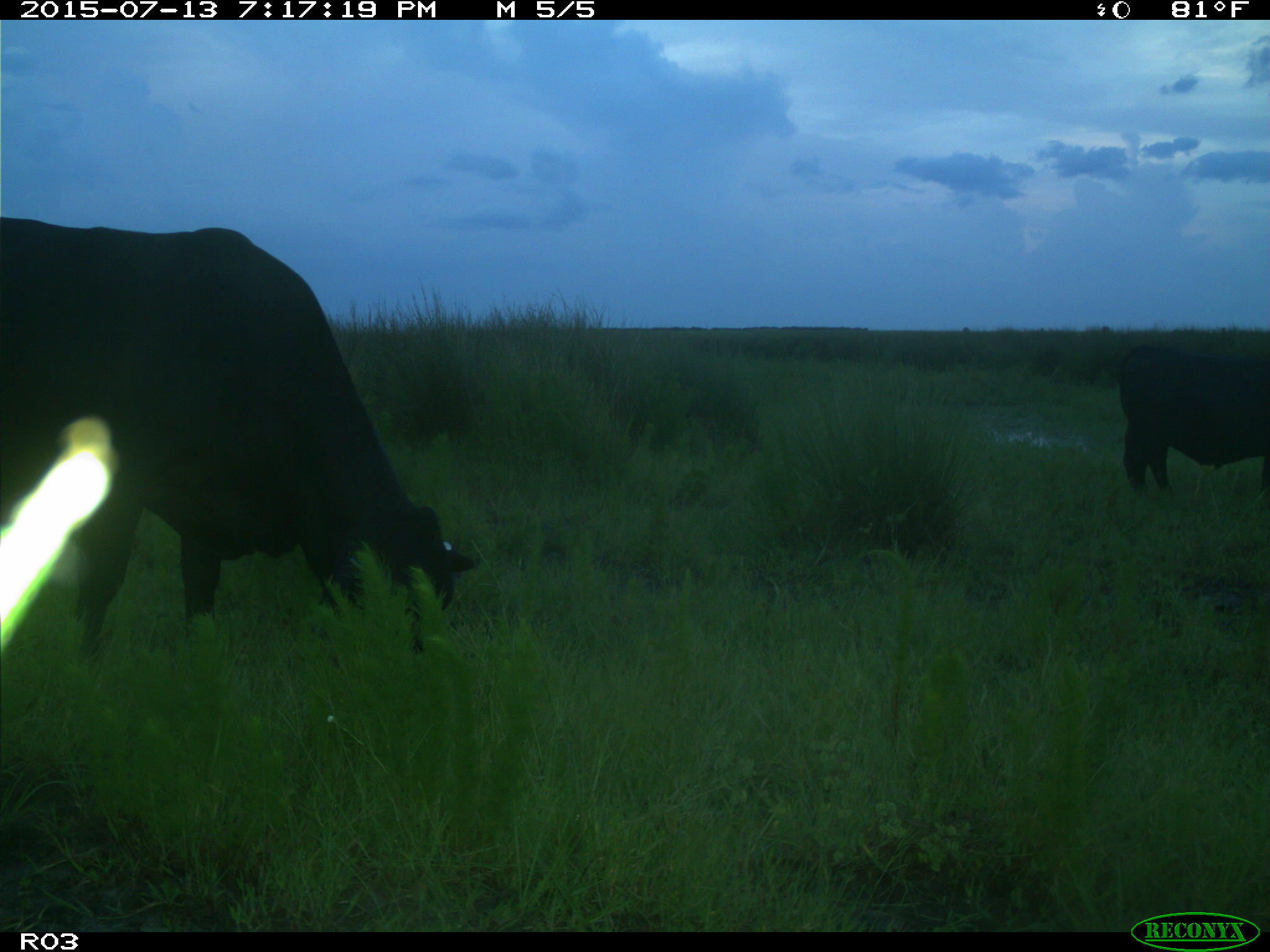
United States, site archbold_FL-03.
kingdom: Animalia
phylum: Chordata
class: Mammalia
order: Artiodactyla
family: Bovidae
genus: Bos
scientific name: Bos taurus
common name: domestic cow